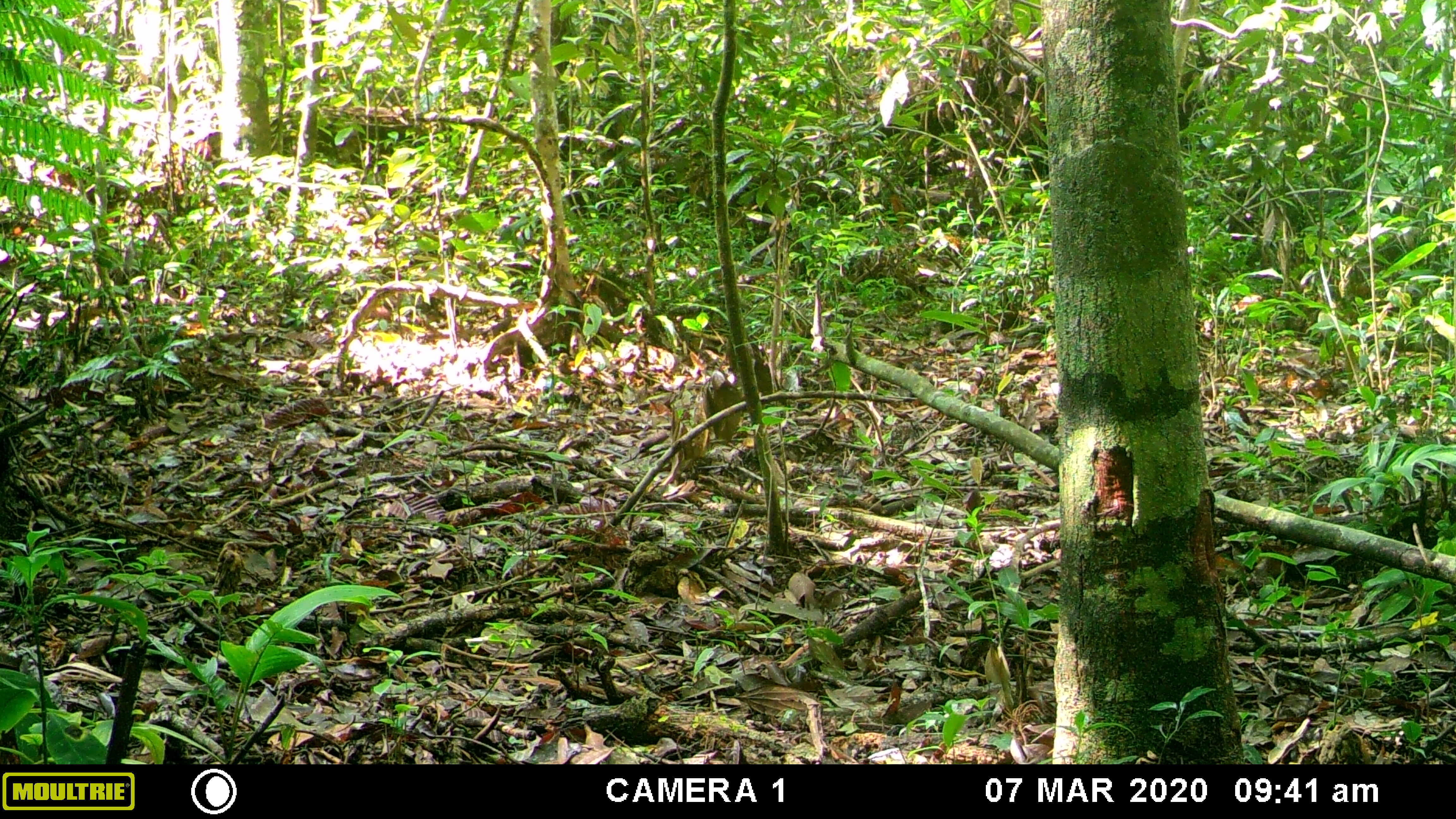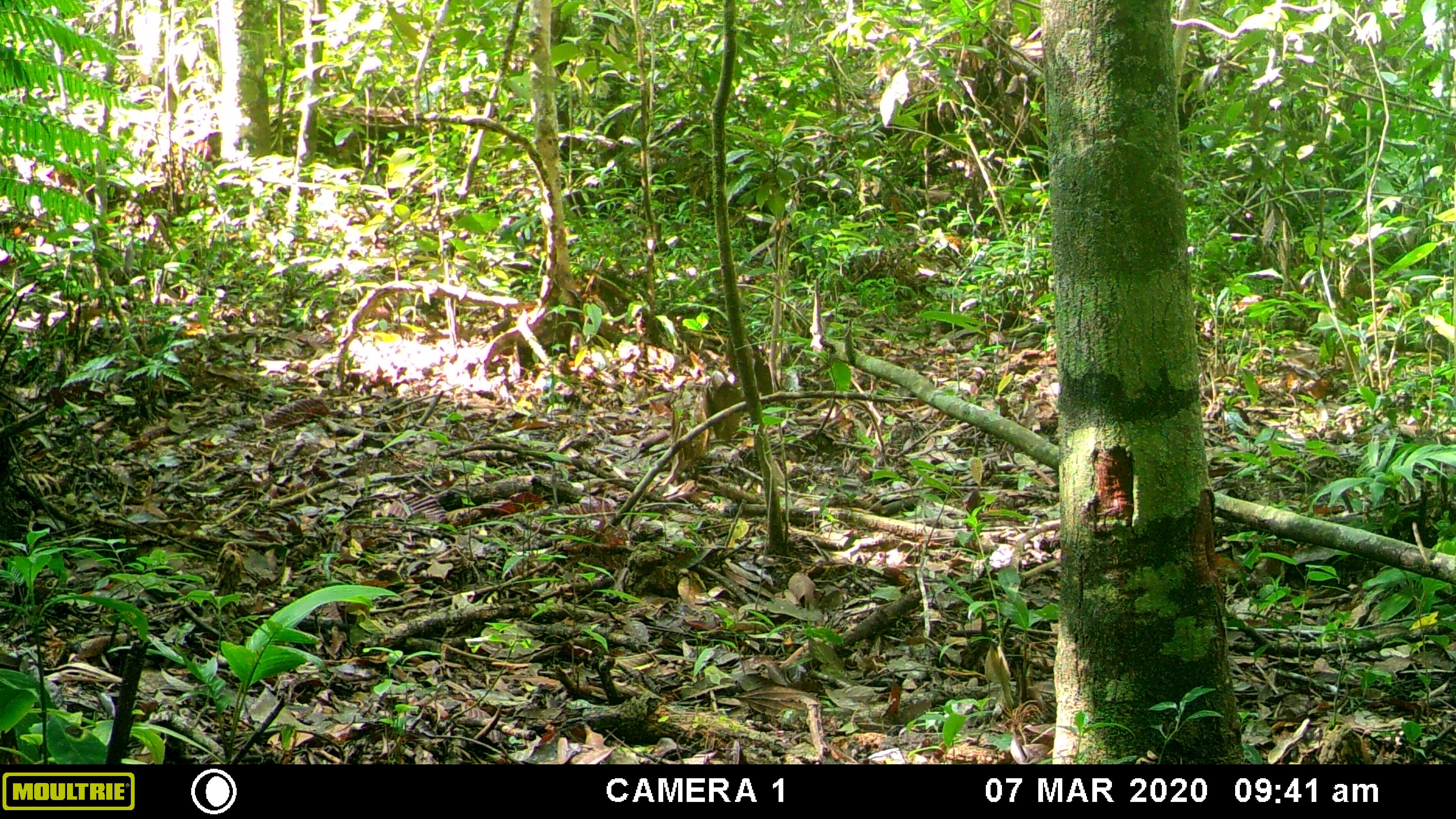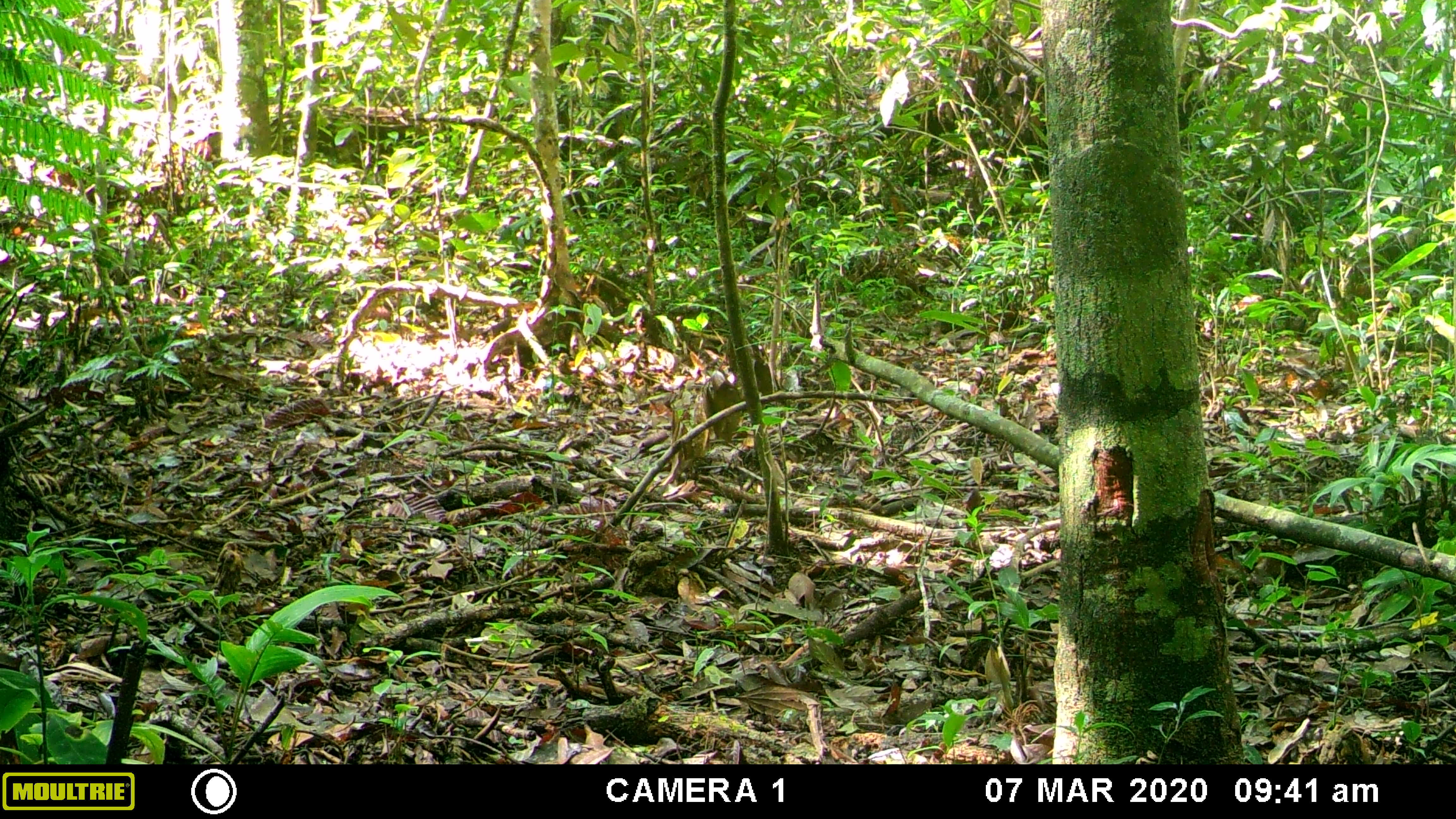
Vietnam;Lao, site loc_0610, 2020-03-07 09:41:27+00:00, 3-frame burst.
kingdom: Animalia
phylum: Chordata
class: Mammalia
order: Carnivora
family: Mustelidae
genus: Martes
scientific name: Martes flavigula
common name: yellow-throated marten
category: yellow throated marten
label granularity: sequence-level